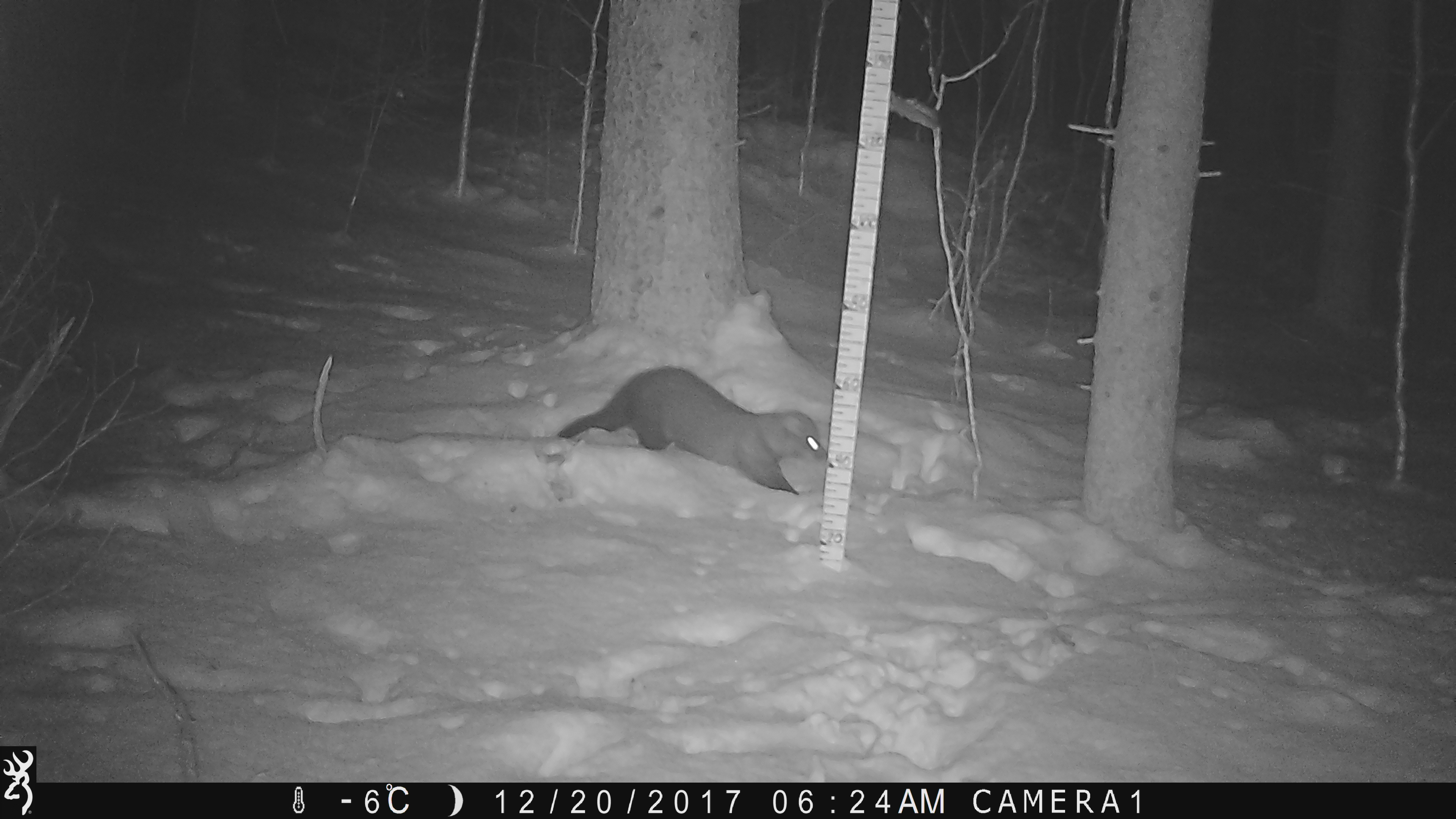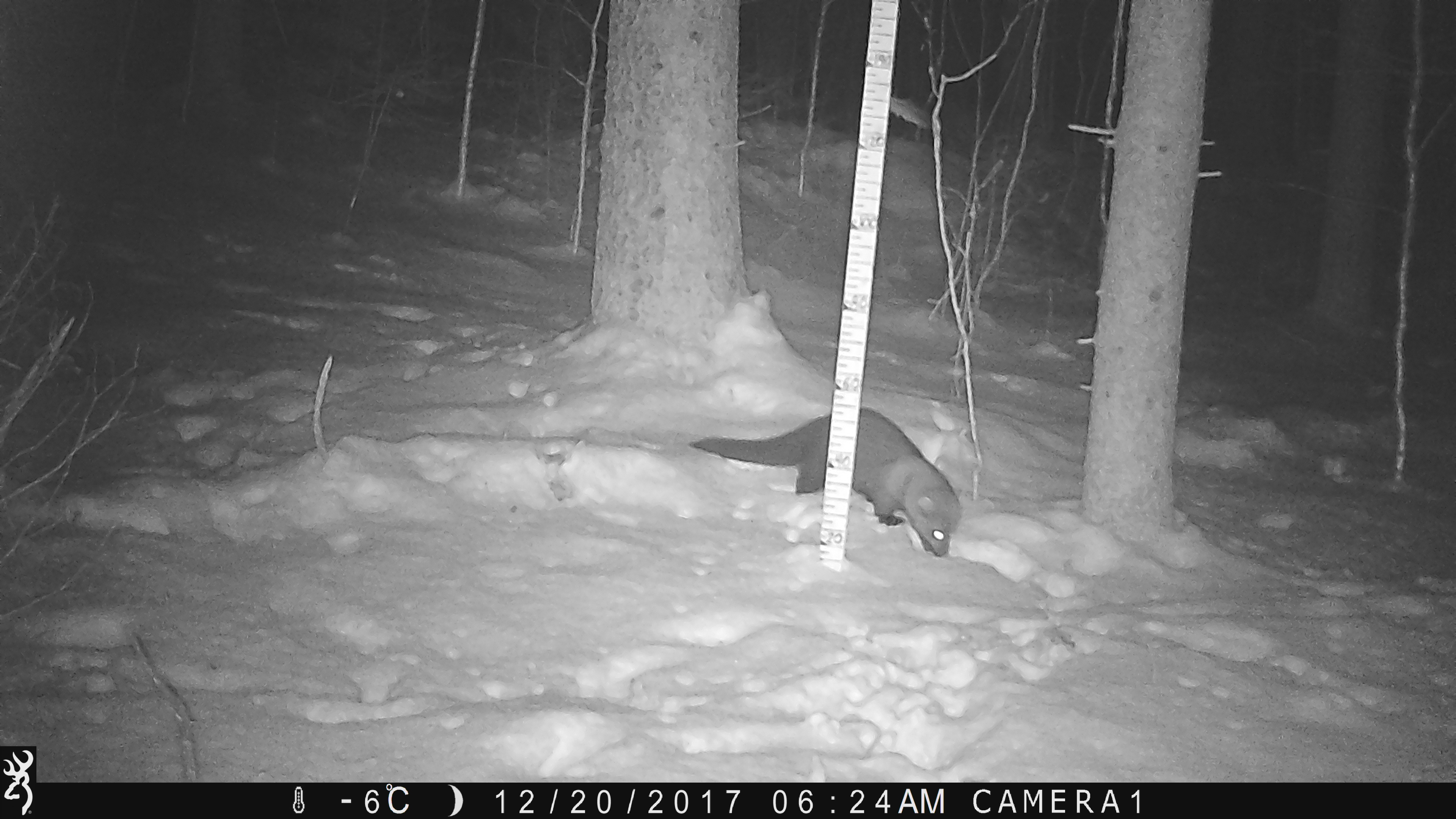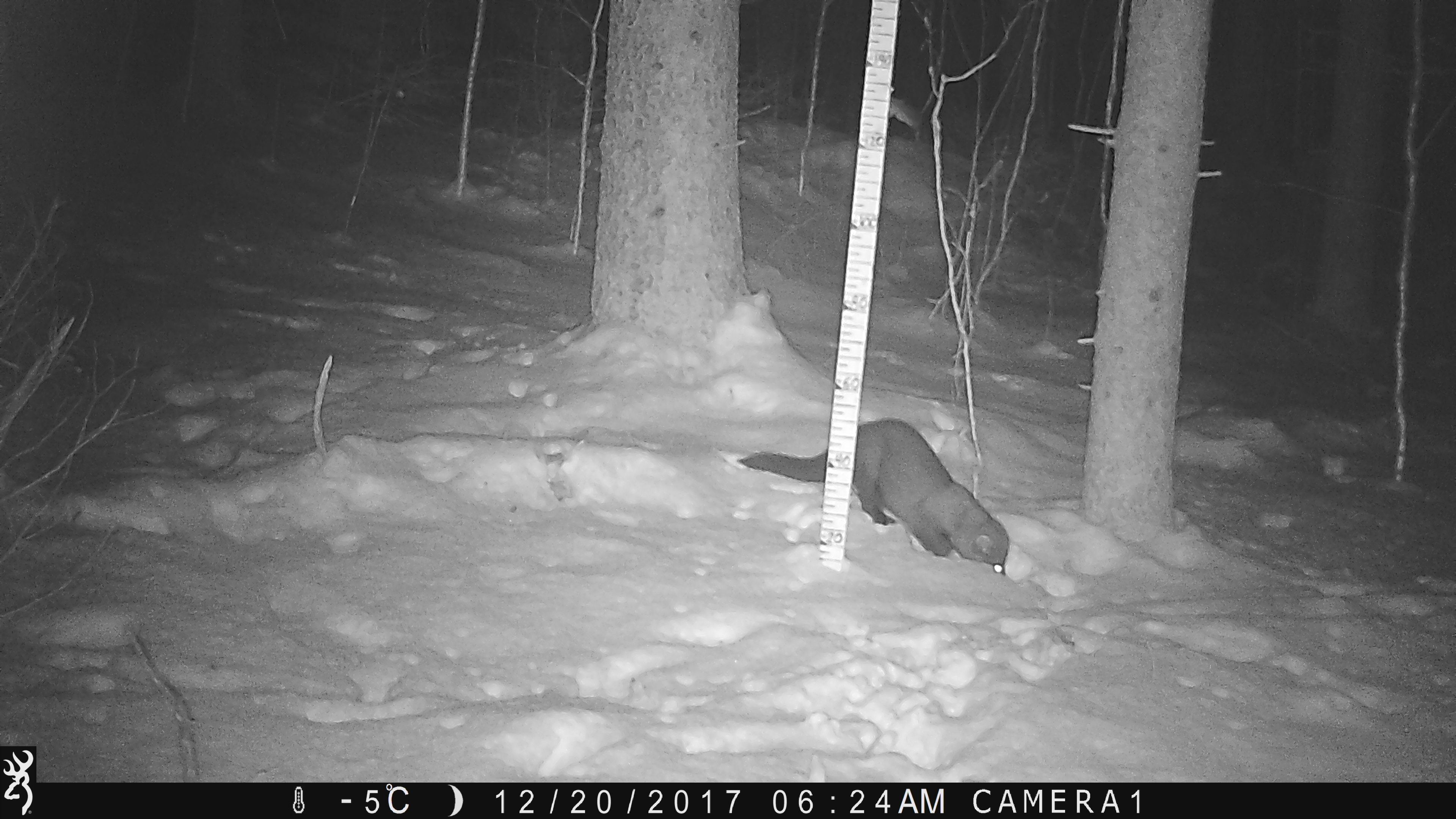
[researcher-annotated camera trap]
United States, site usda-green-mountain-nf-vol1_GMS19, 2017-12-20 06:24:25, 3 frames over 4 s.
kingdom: Animalia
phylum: Chordata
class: Mammalia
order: Carnivora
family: Mustelidae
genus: Pekania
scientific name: Pekania pennanti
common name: fisher